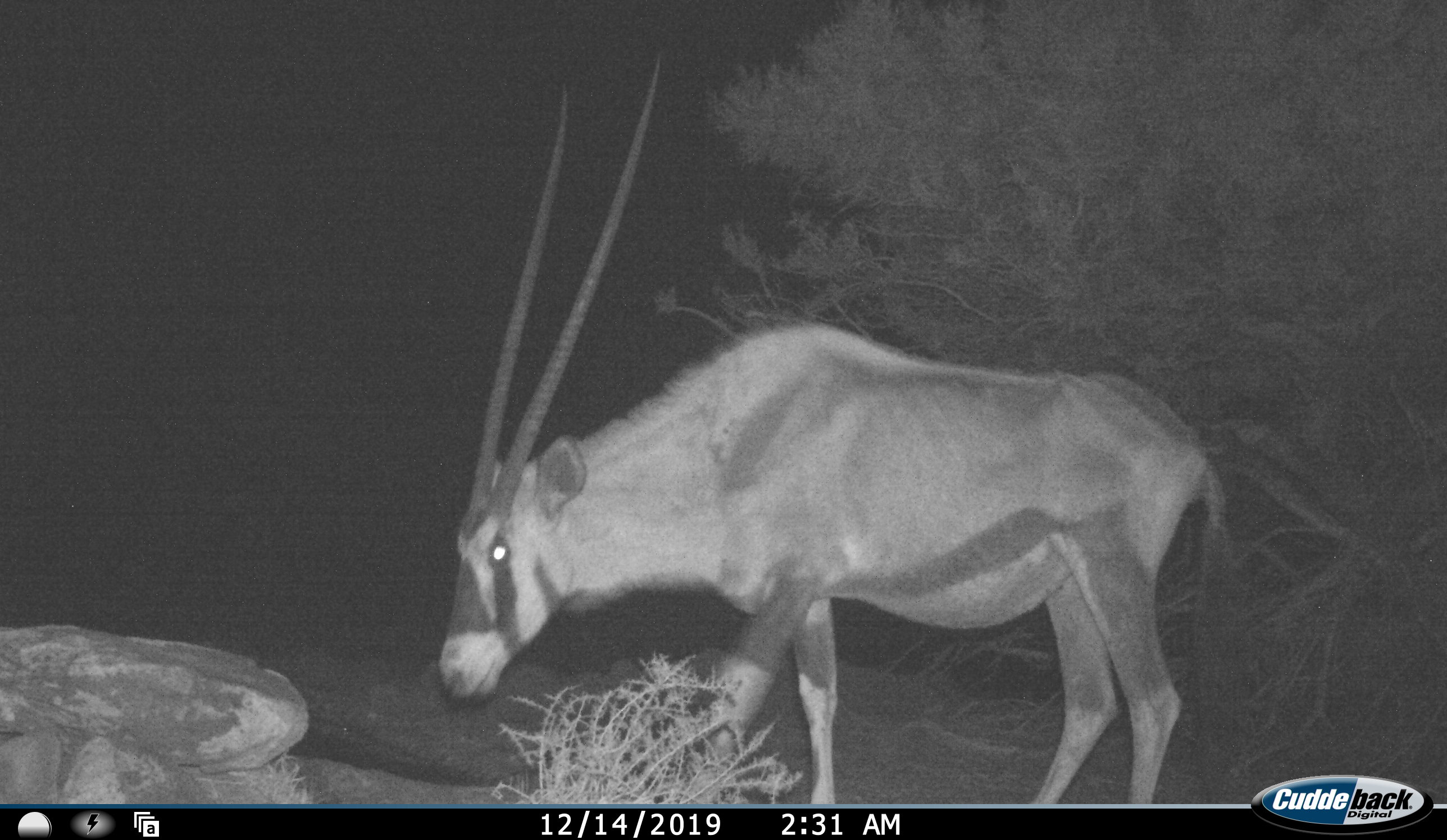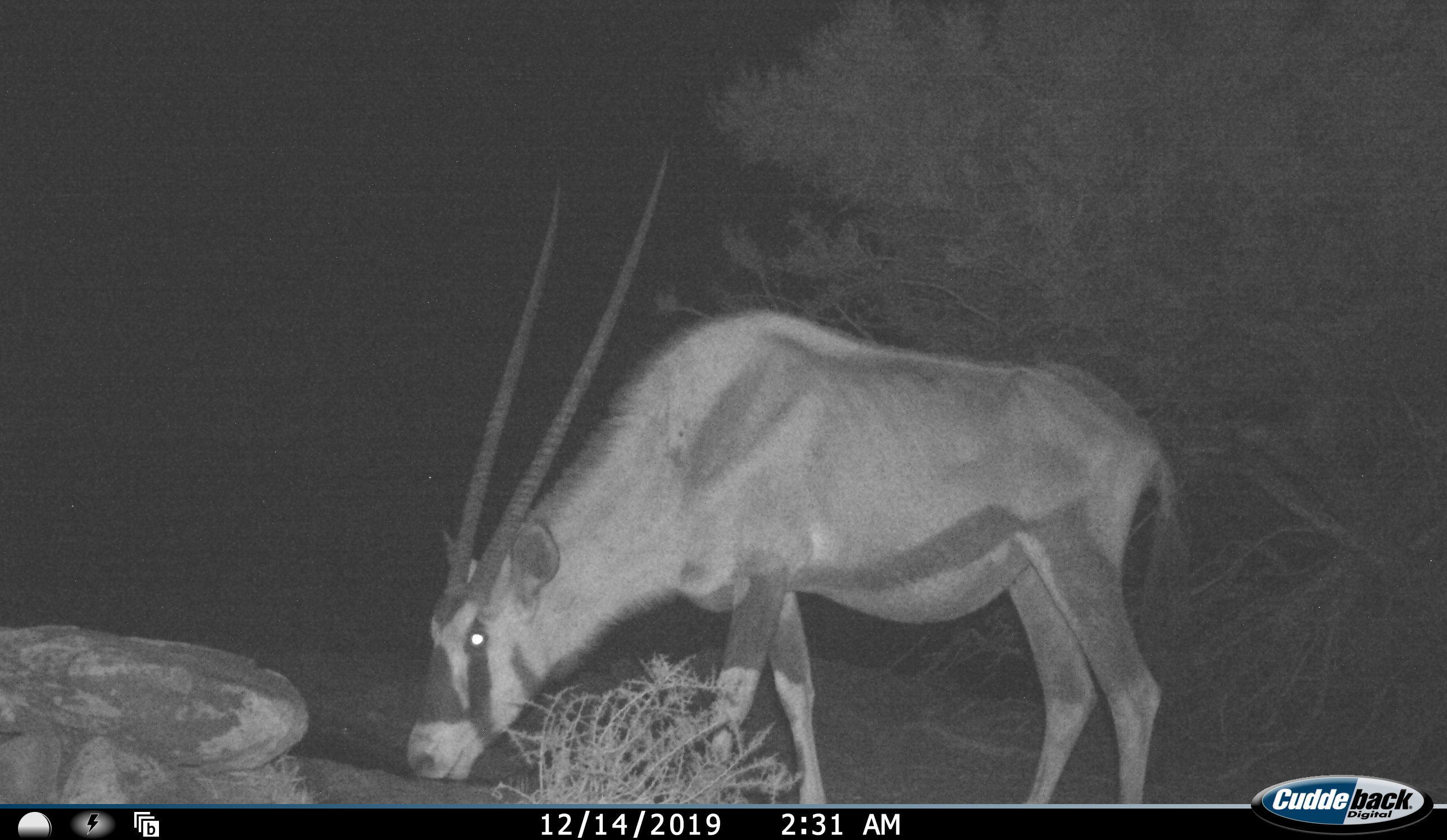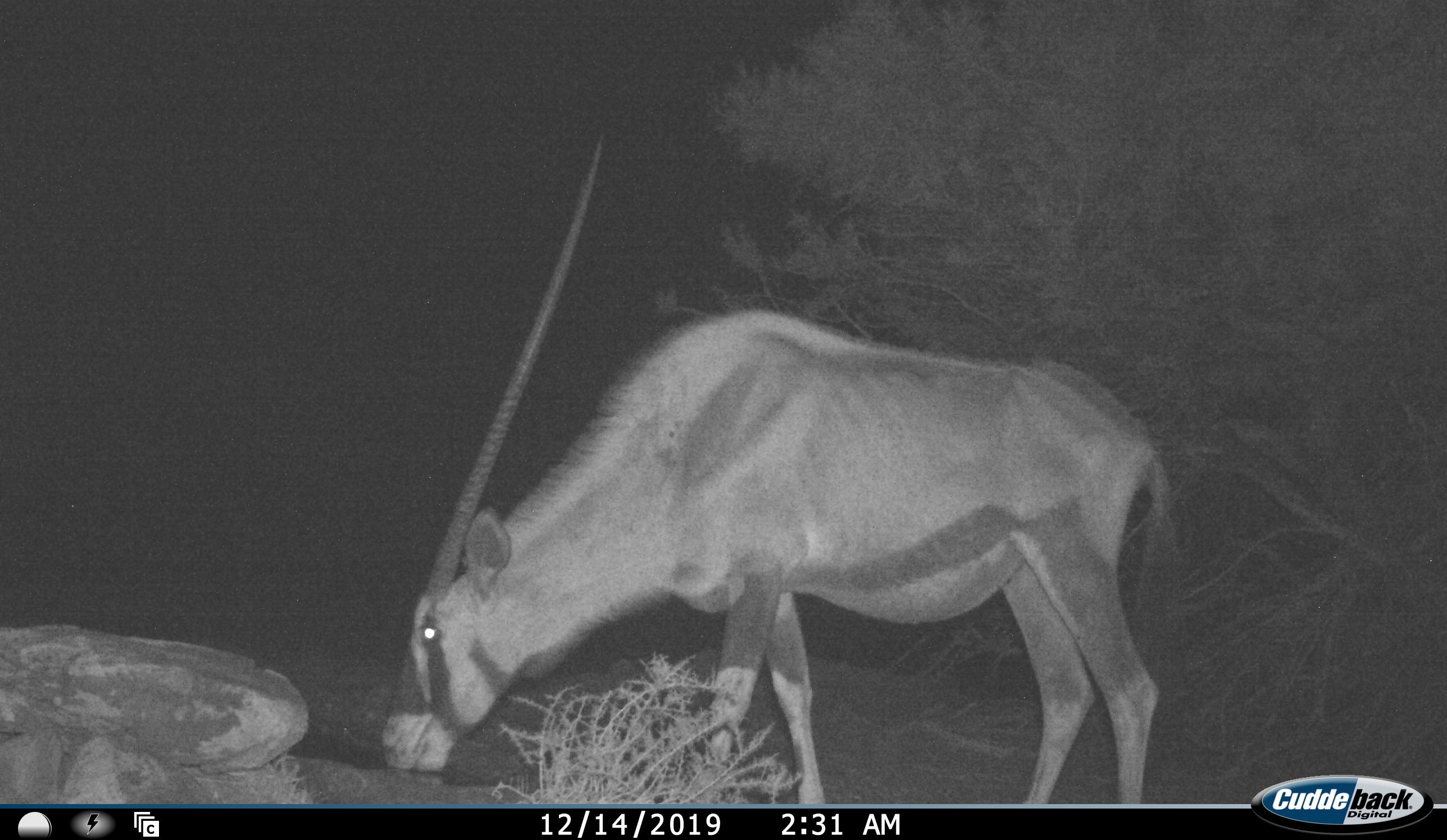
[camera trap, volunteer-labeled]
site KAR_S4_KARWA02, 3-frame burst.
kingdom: Animalia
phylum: Chordata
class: Mammalia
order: Artiodactyla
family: Bovidae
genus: Oryx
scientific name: Oryx gazella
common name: gemsbok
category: oryx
Oryx (gemsbok) (Oryx gazella), count 1. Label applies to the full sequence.